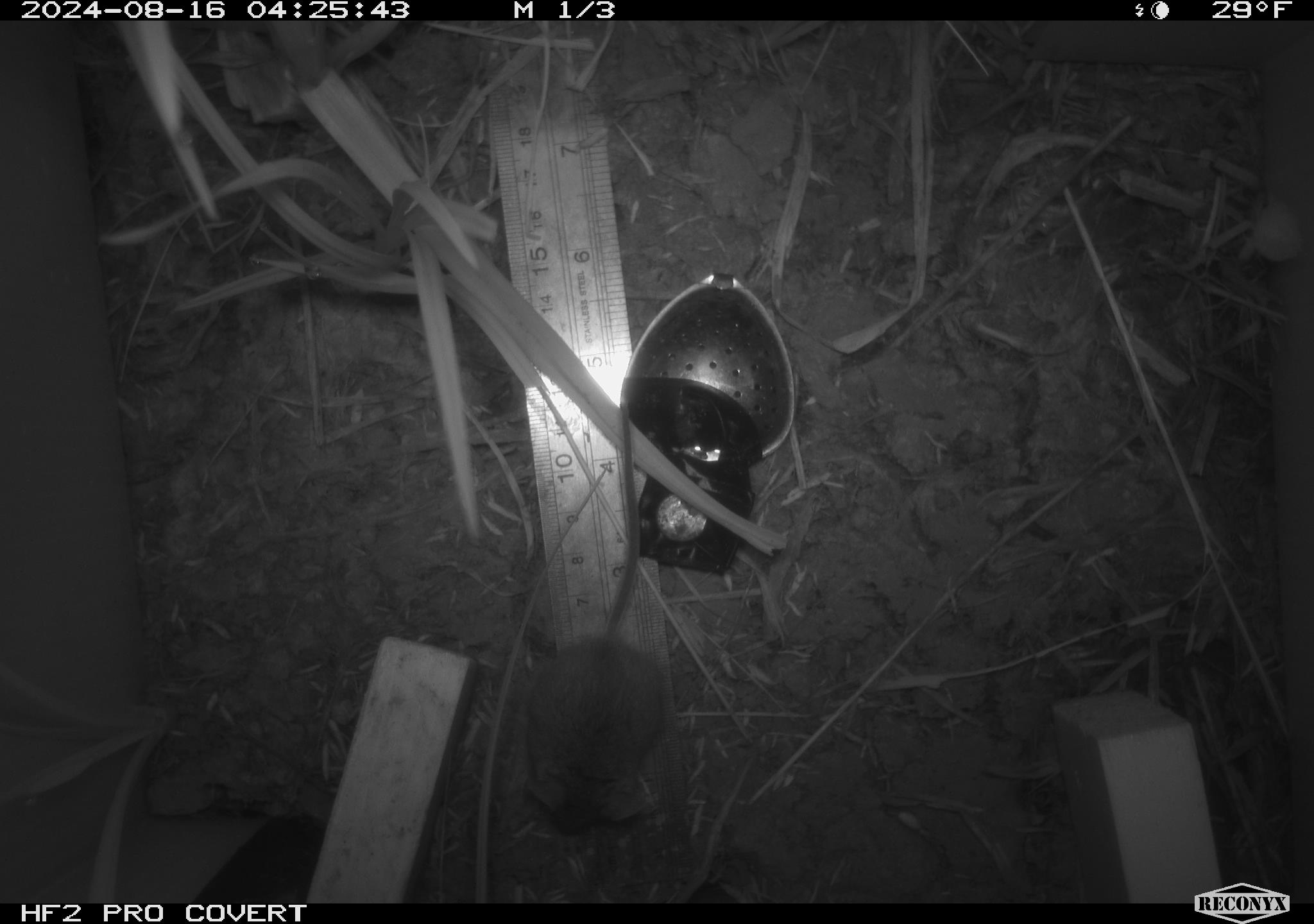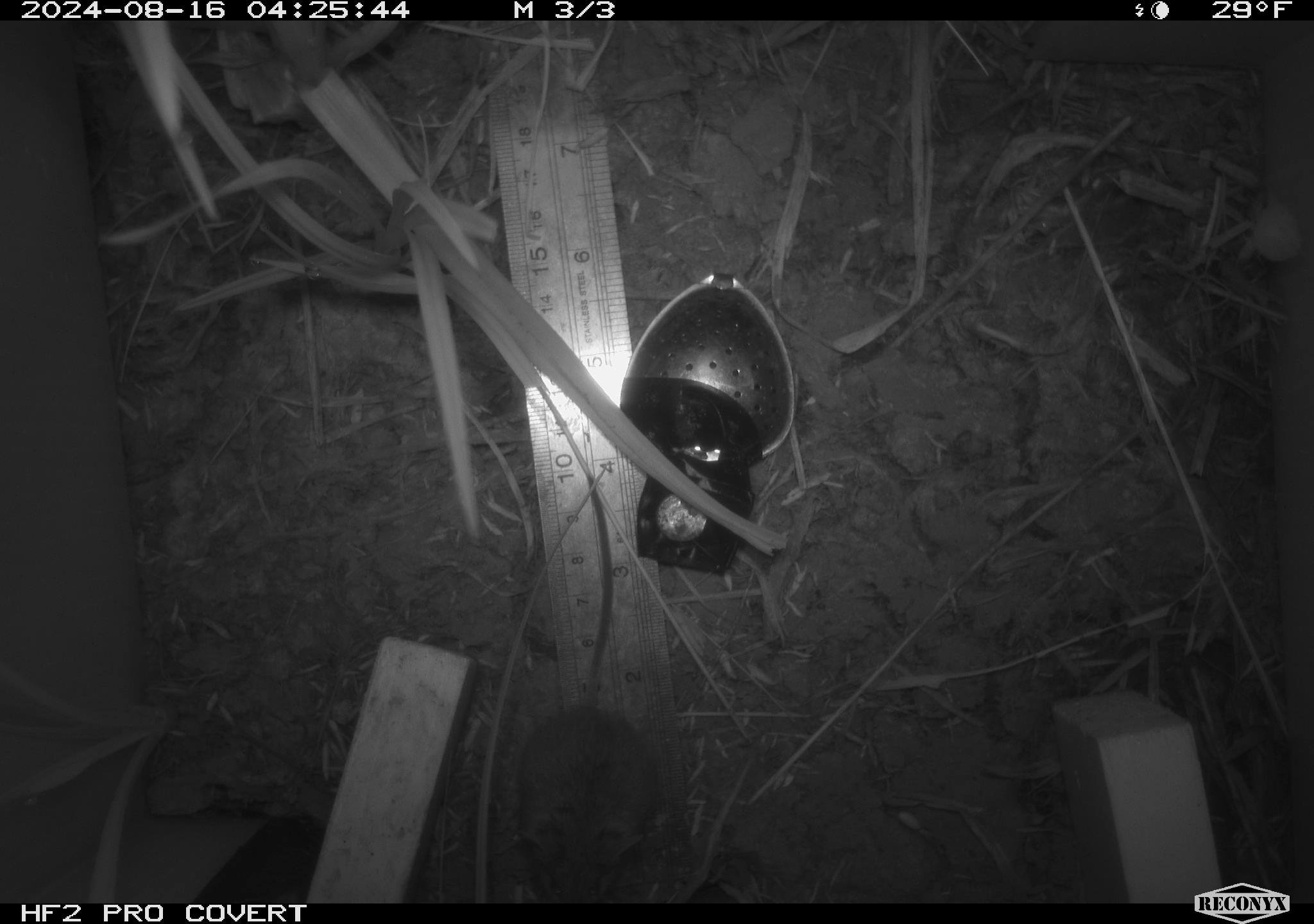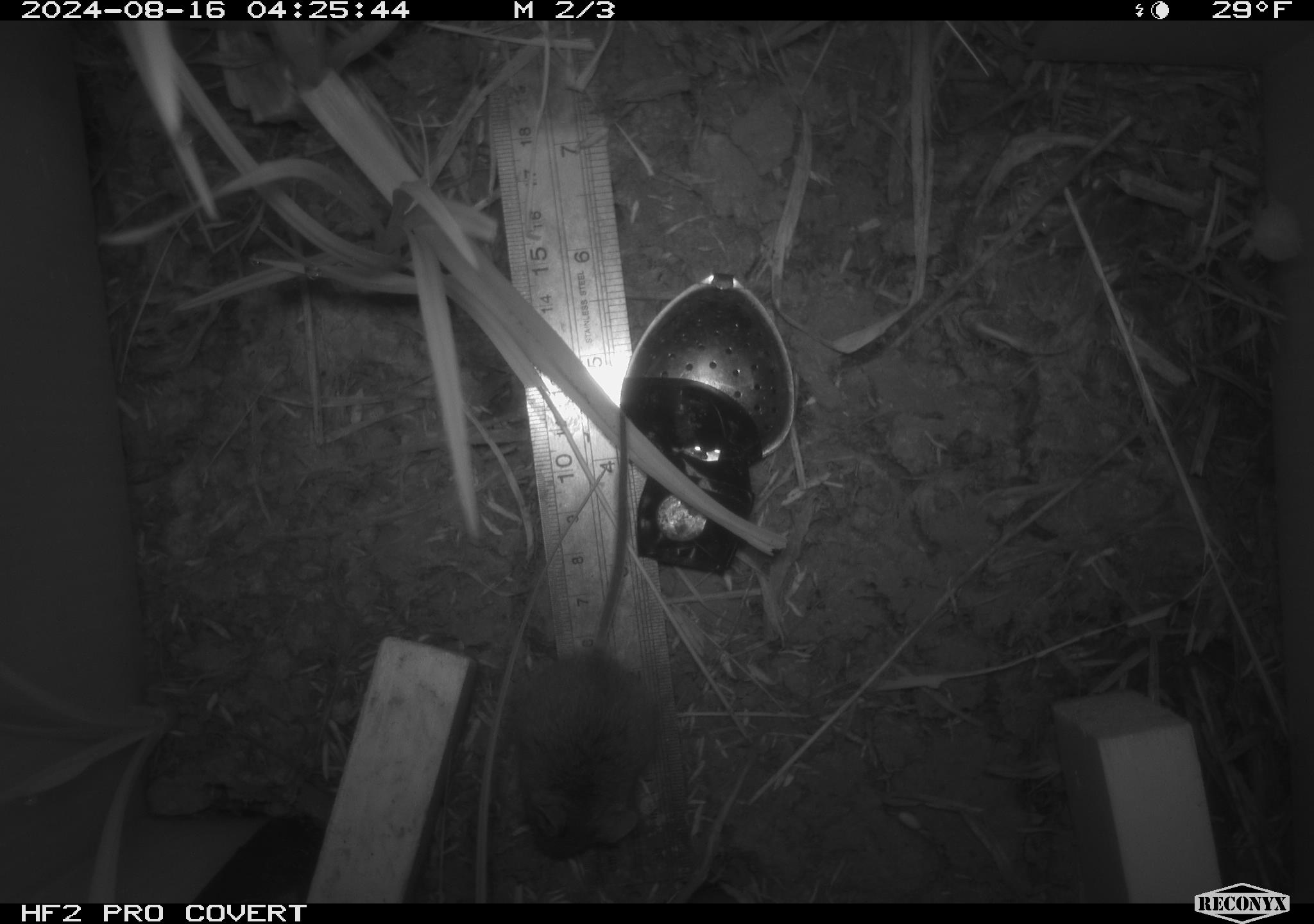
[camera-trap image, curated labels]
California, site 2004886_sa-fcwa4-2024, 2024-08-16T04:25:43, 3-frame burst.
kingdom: Animalia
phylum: Chordata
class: Mammalia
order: Rodentia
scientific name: Rodentia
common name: rodent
Rodent (Rodentia).